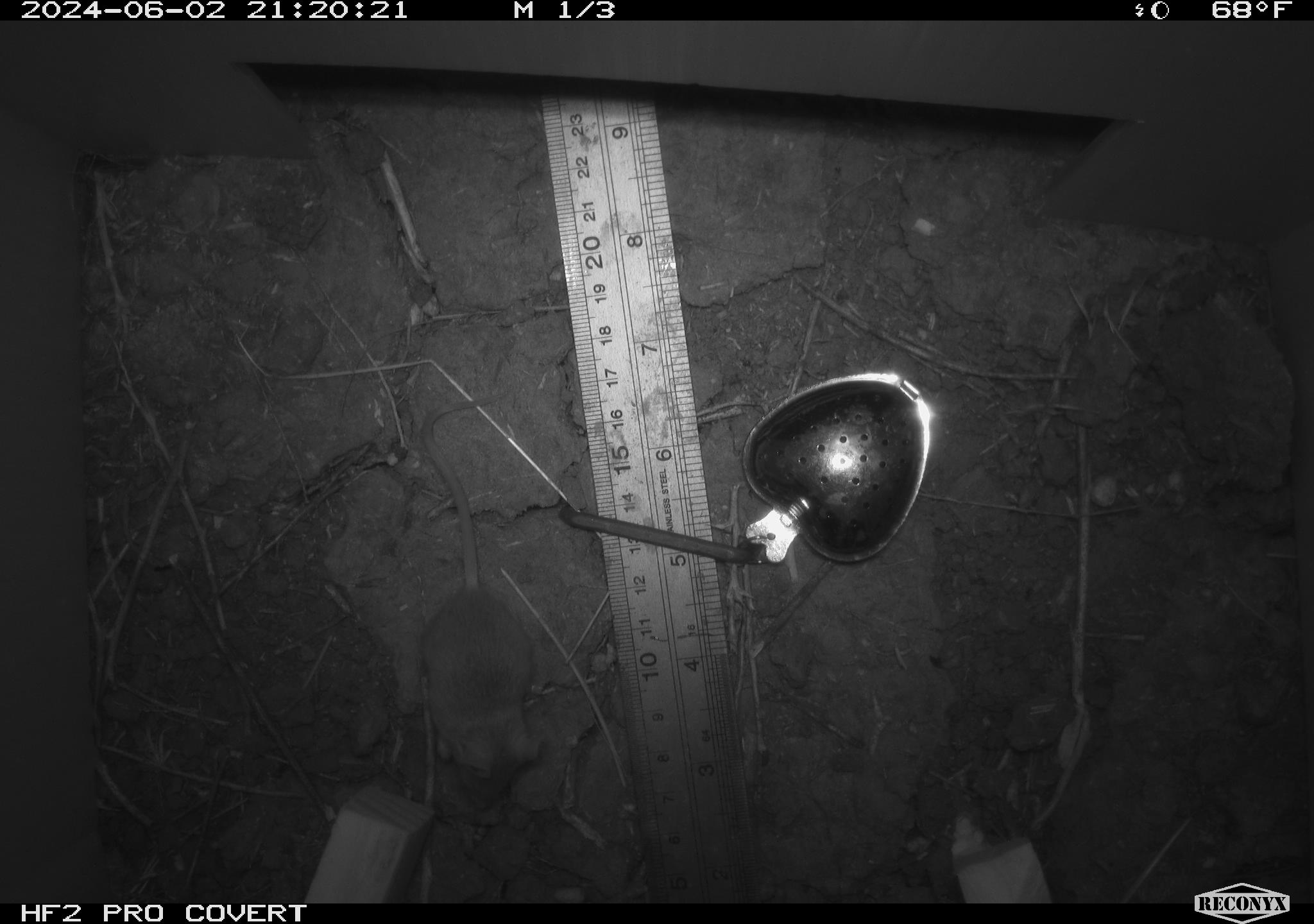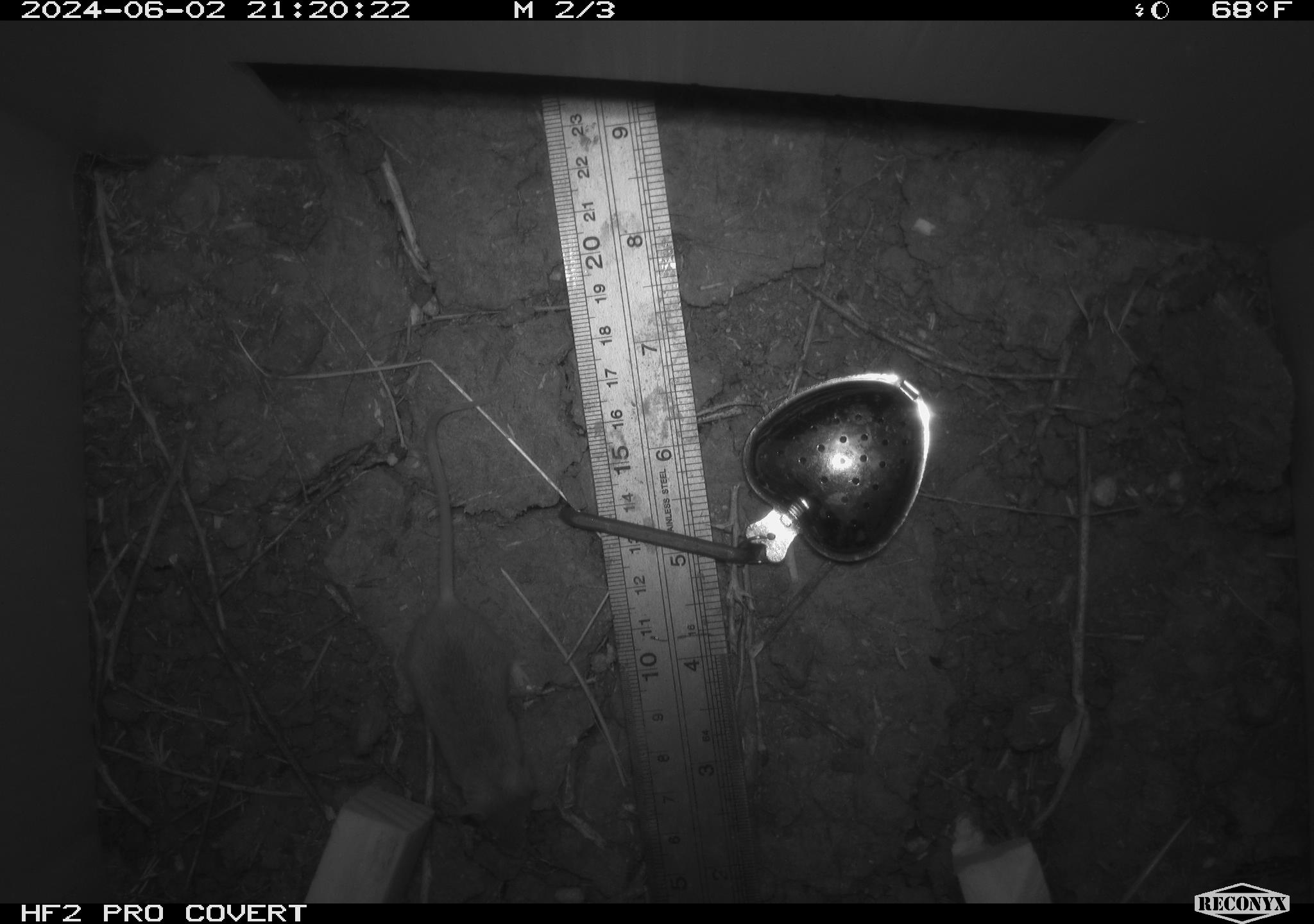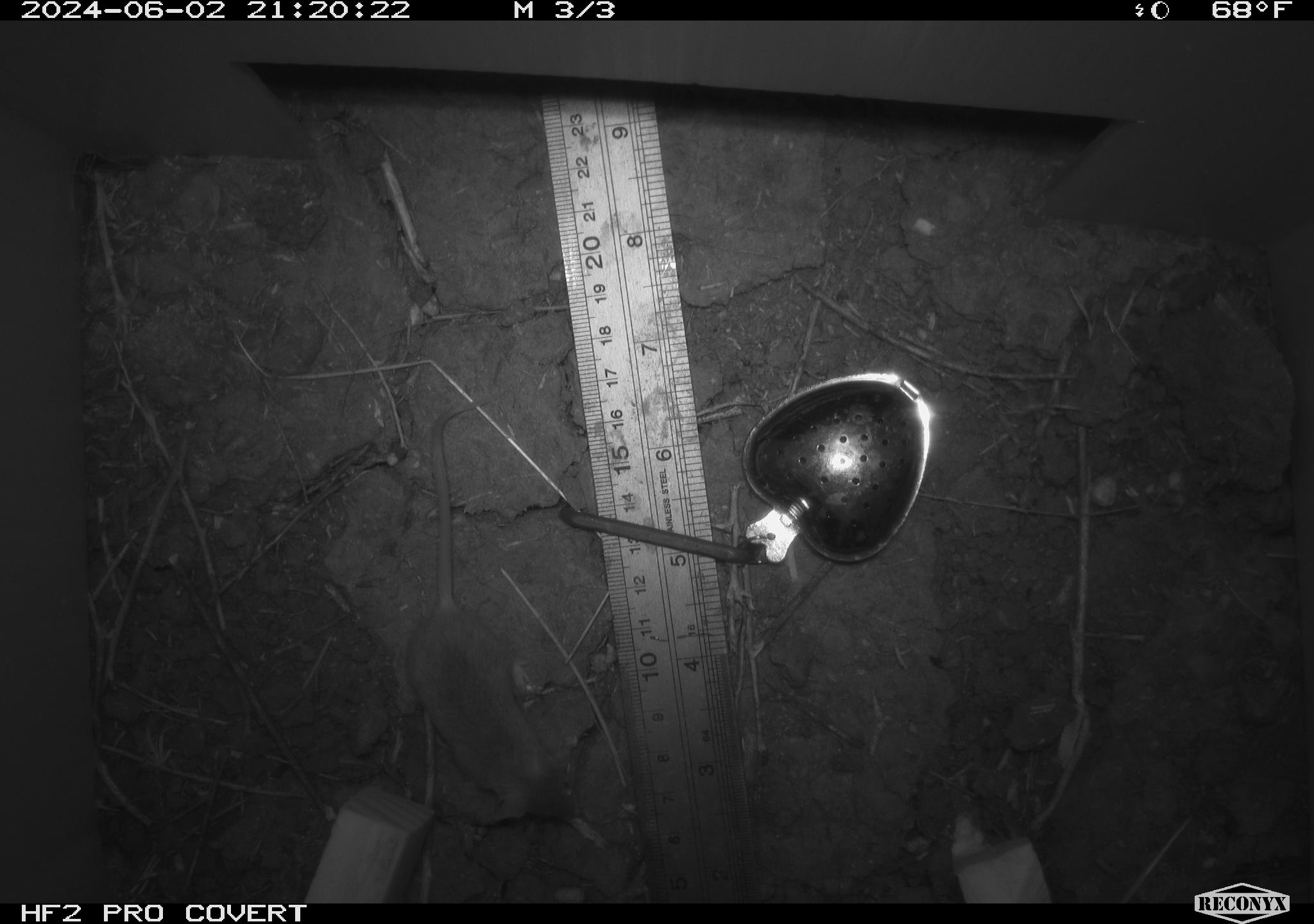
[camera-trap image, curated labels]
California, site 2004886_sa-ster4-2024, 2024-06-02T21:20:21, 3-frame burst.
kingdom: Animalia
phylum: Chordata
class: Mammalia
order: Rodentia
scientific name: Rodentia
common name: mouse species